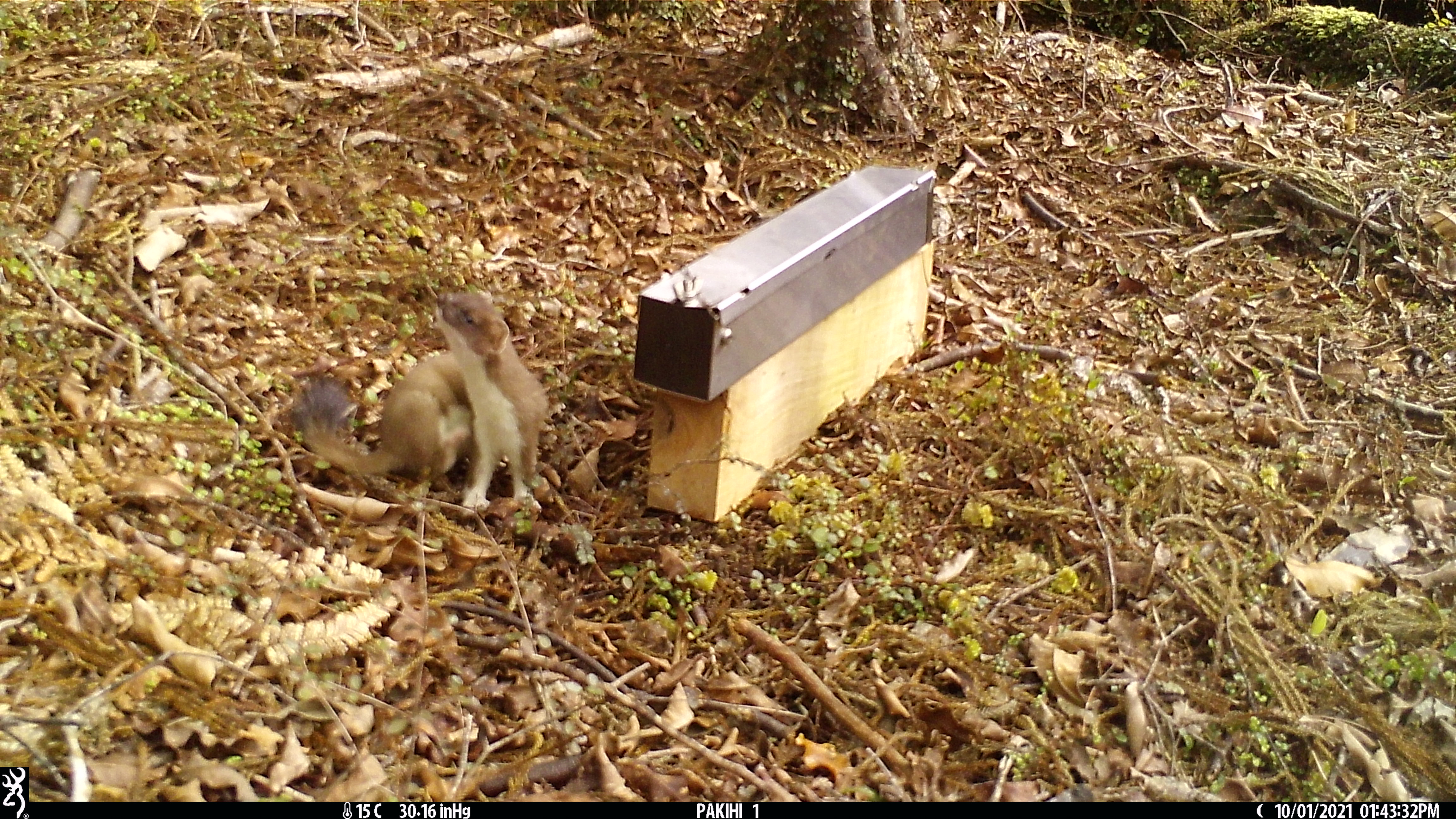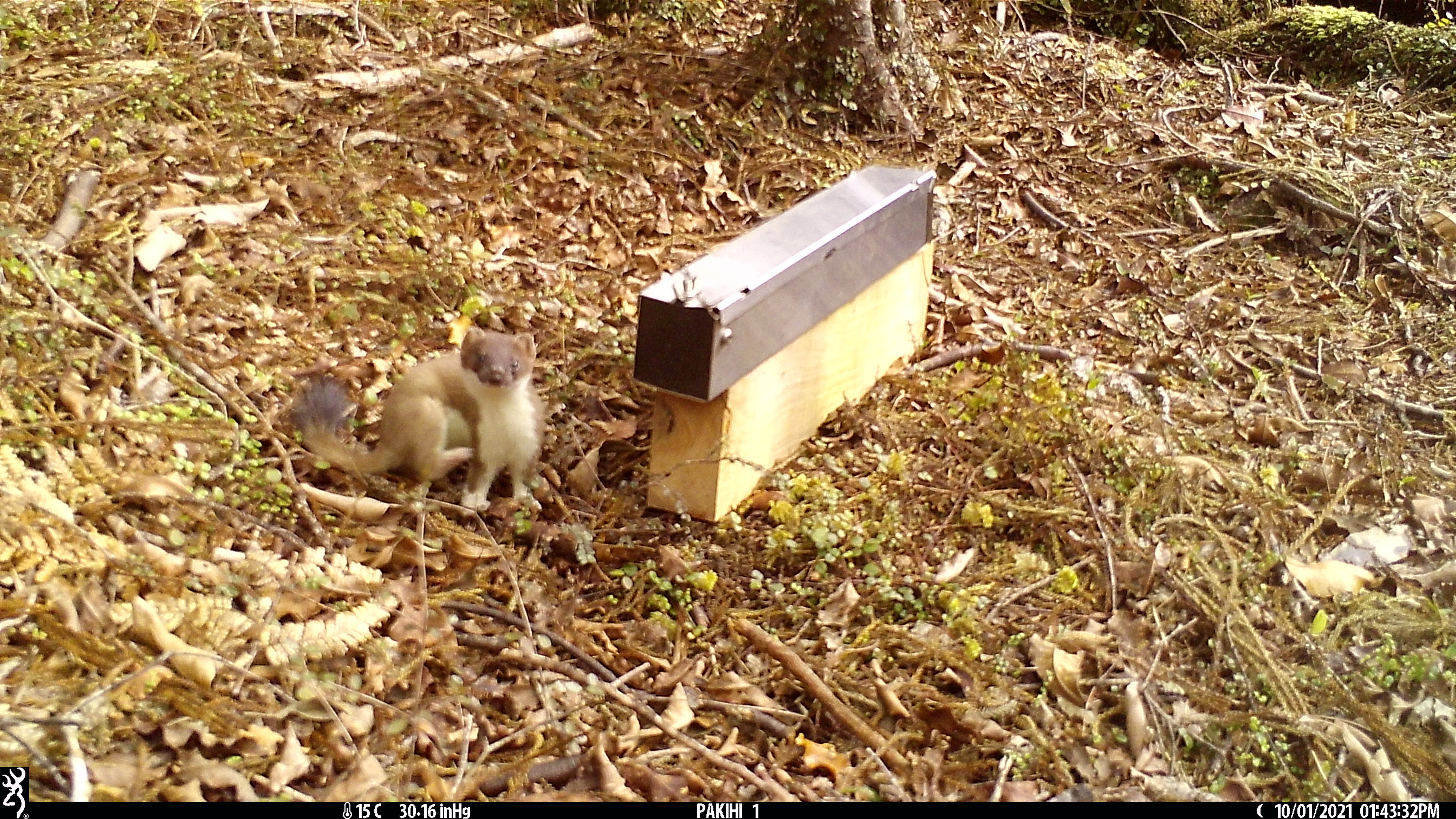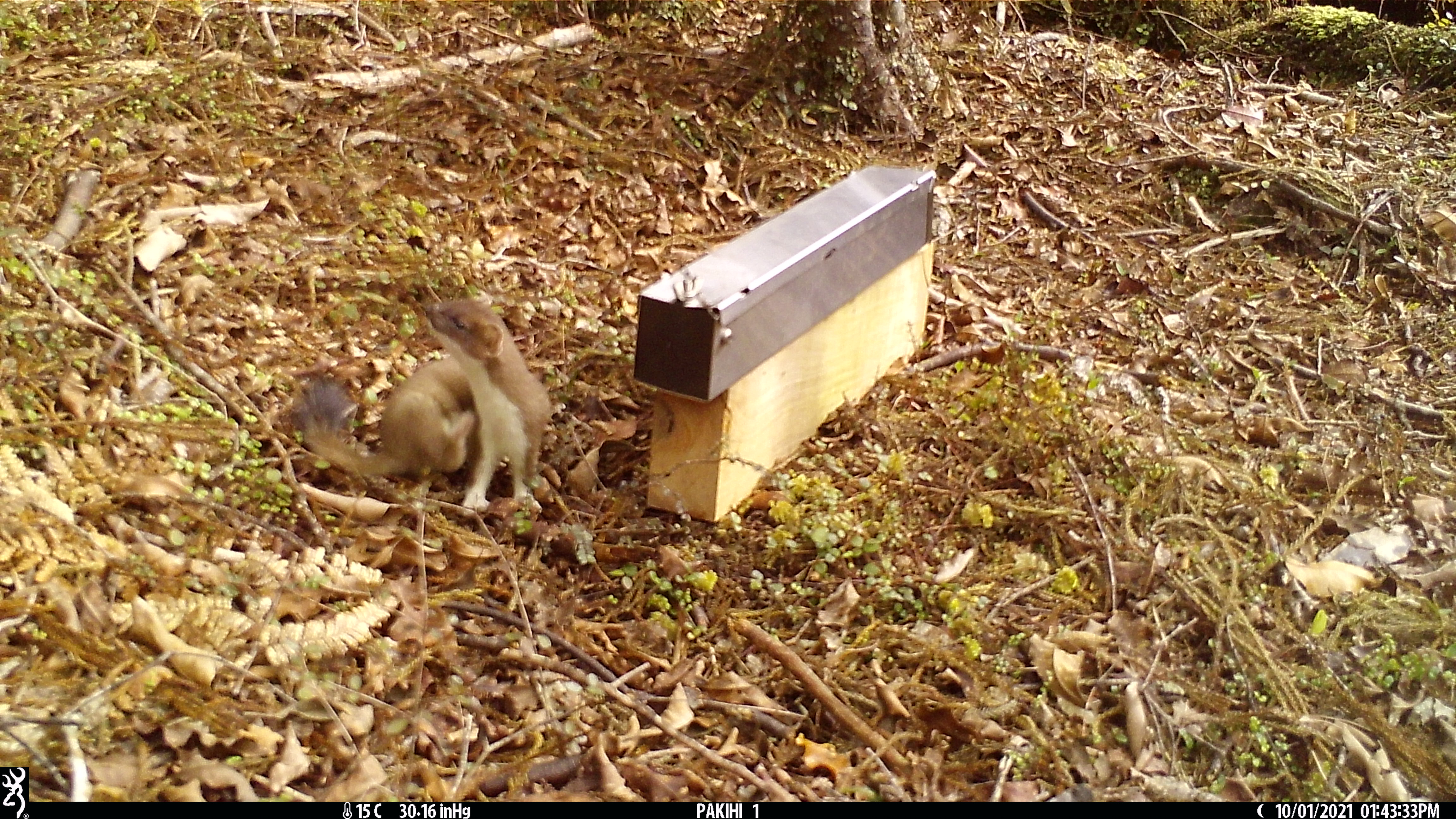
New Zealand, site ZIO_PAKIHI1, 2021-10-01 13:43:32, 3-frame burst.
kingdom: Animalia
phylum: Chordata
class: Mammalia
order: Carnivora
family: Mustelidae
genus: Mustela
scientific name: Mustela erminea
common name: stoat